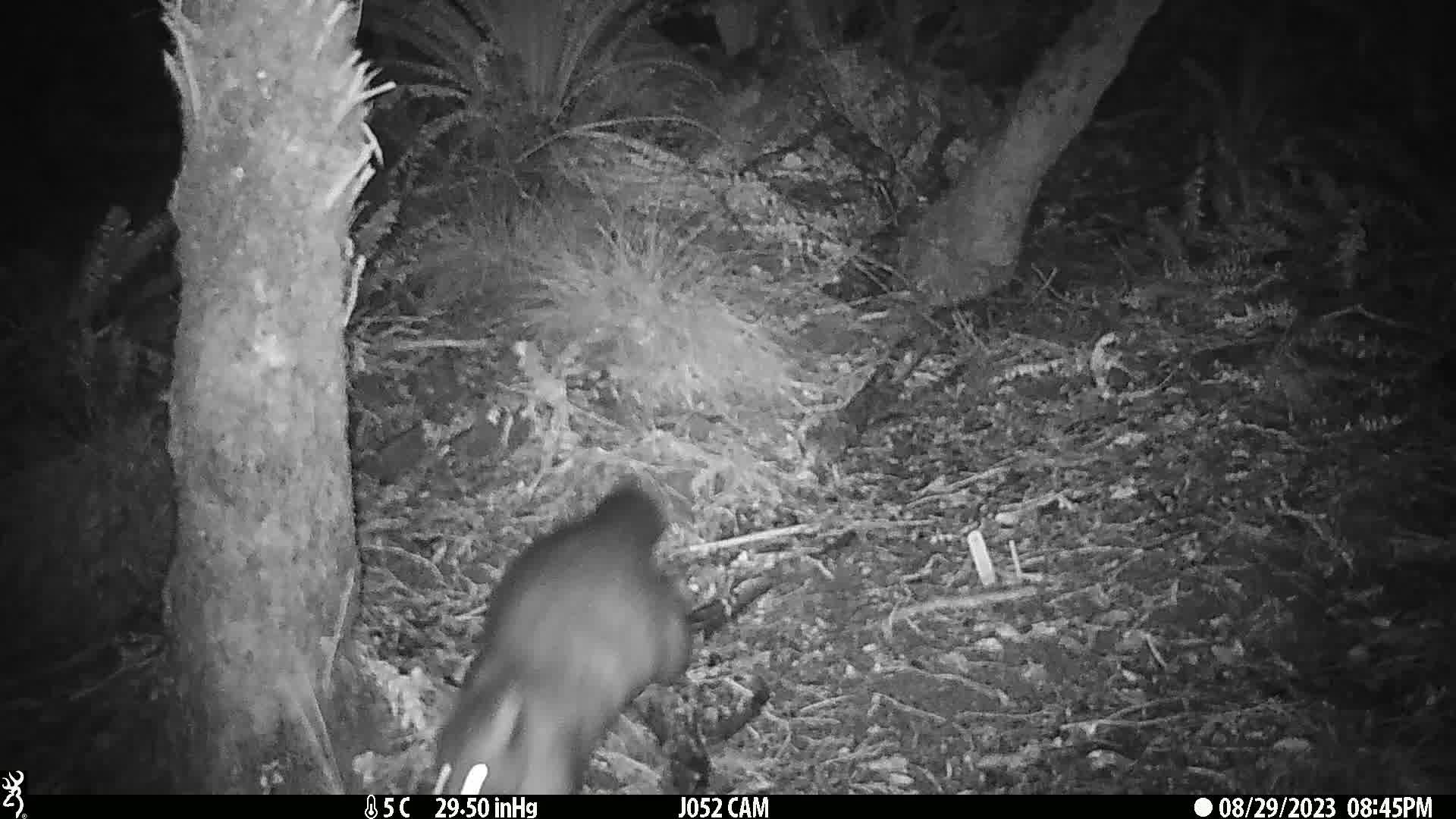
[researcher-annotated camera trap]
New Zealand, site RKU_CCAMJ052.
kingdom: Animalia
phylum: Chordata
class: Mammalia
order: Diprotodontia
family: Phalangeridae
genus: Trichosurus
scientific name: Trichosurus vulpecula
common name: common brushtail possum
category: possum